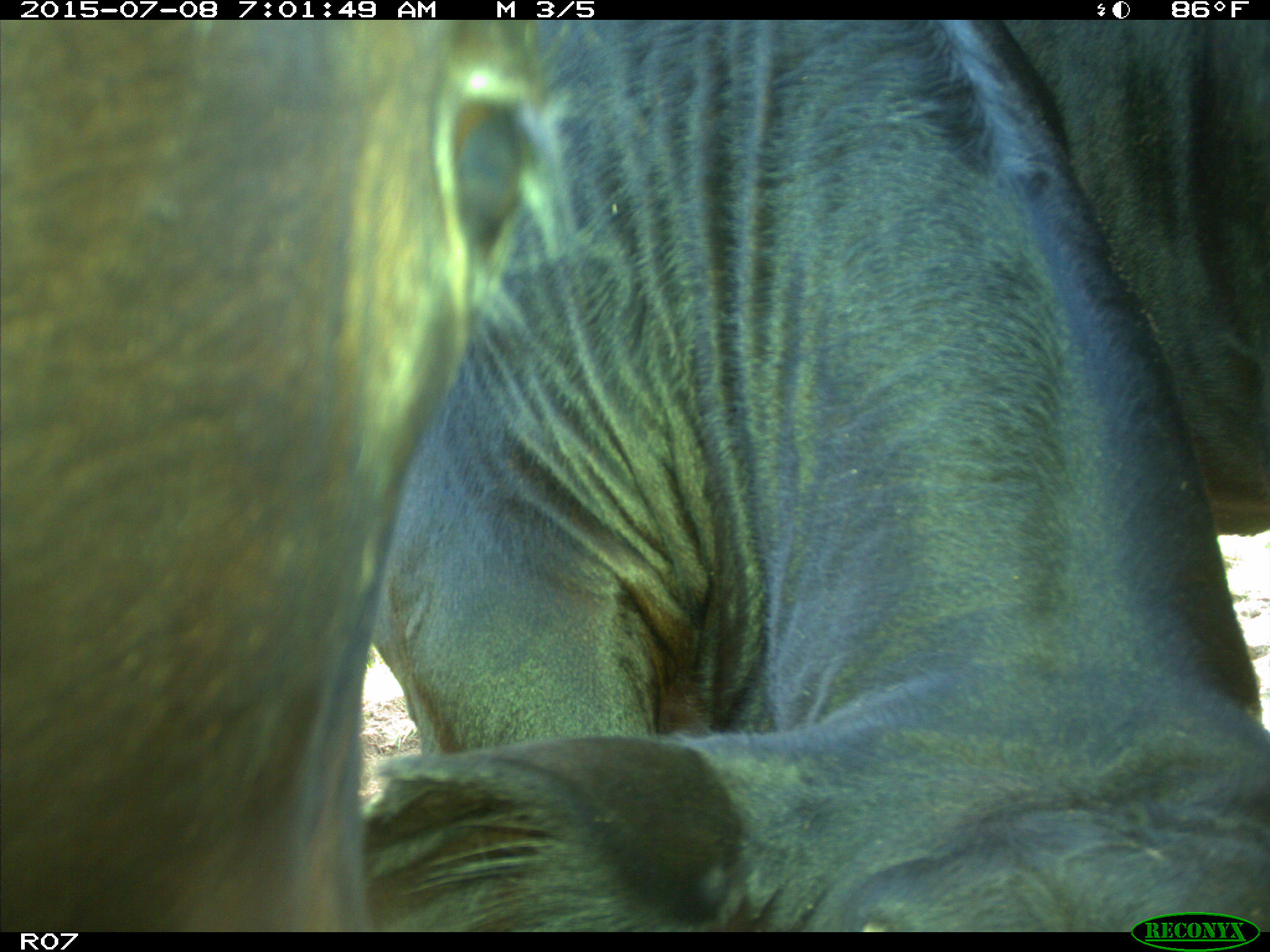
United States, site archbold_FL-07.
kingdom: Animalia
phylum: Chordata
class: Mammalia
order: Artiodactyla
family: Bovidae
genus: Bos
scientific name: Bos taurus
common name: domestic cow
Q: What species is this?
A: Bos taurus (domestic cow).